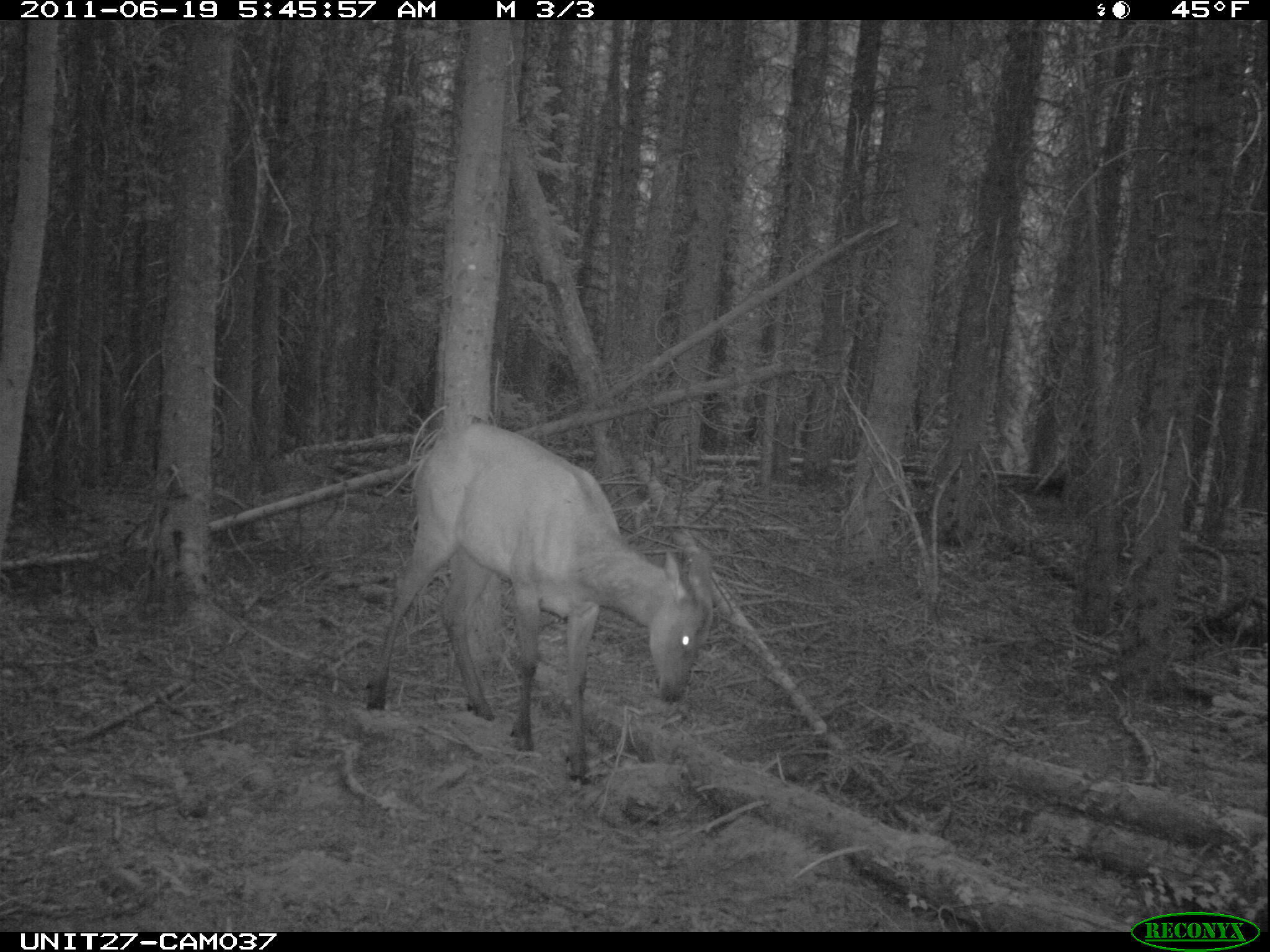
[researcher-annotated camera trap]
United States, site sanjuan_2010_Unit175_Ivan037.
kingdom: Animalia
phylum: Chordata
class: Mammalia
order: Artiodactyla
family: Cervidae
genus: Cervus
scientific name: Cervus elaphus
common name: red deer